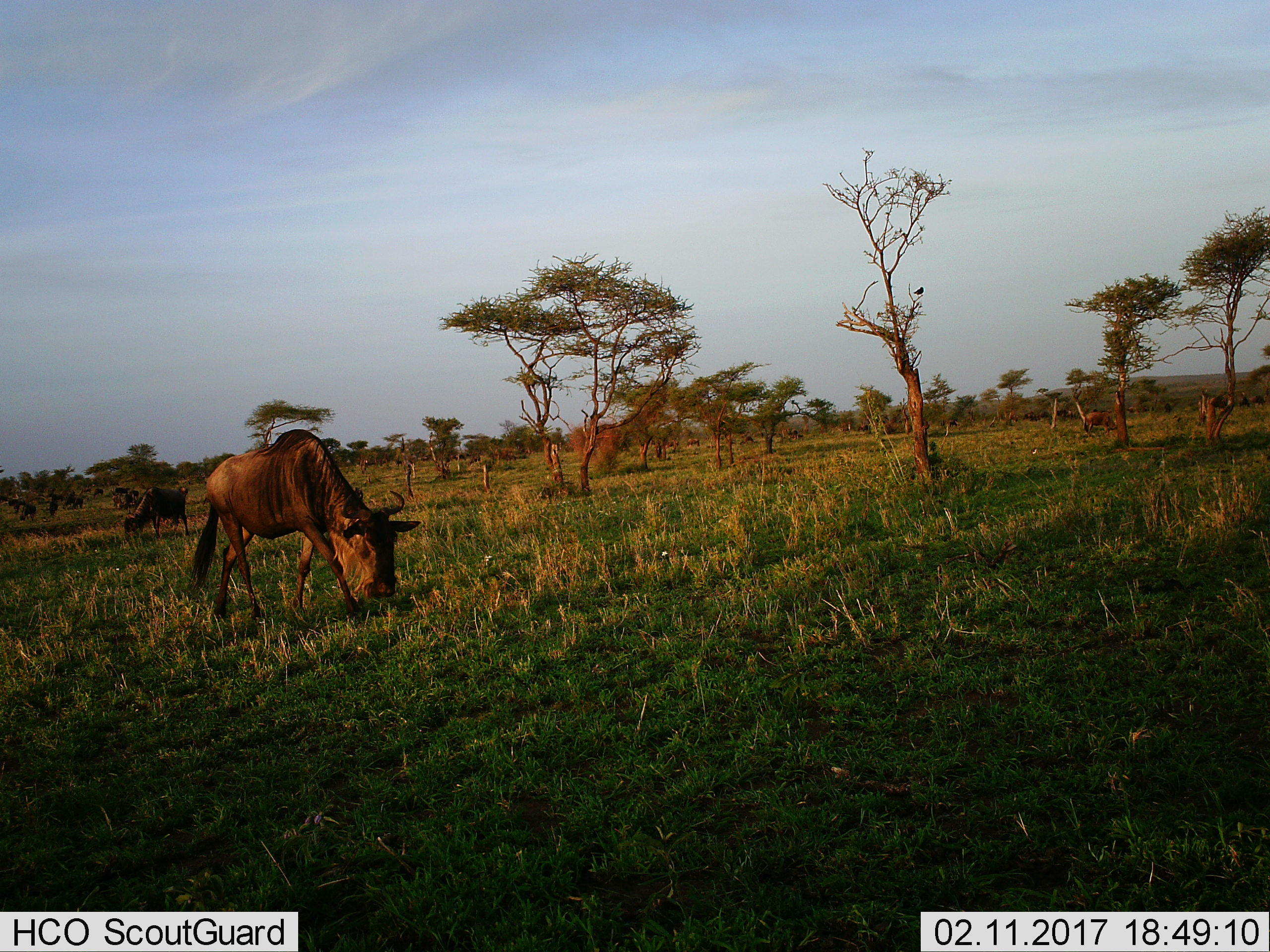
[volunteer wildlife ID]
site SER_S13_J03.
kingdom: Animalia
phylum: Chordata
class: Mammalia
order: Artiodactyla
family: Bovidae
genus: Connochaetes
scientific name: Connochaetes taurinus taurinus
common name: blue wildebeest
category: wildebeestblue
Wildebeestblue (blue wildebeest) (Connochaetes taurinus taurinus), count 11-50. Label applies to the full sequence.